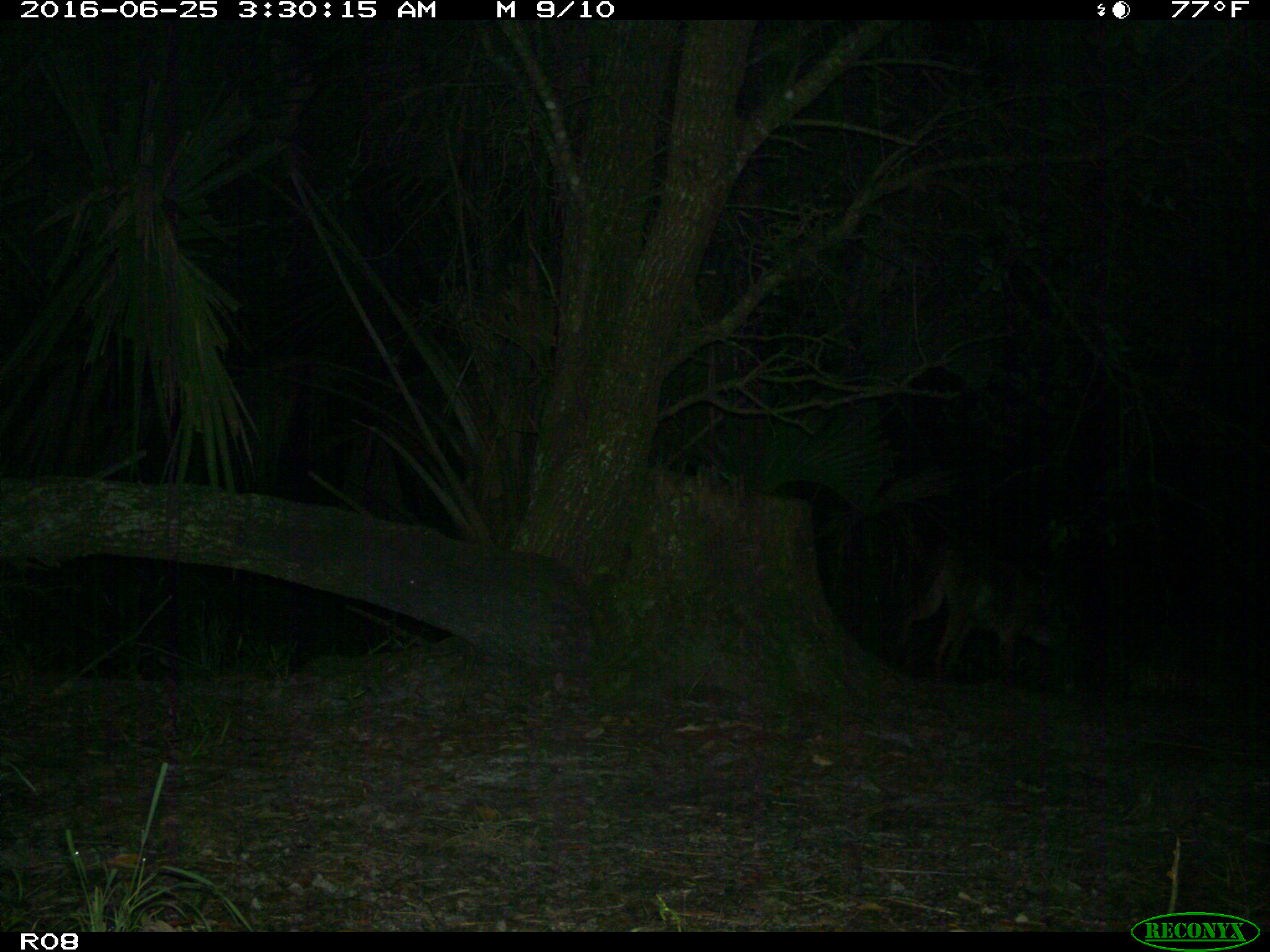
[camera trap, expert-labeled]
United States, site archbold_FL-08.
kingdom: Animalia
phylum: Chordata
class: Mammalia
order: Carnivora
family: Canidae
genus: Canis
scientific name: Canis latrans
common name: coyote